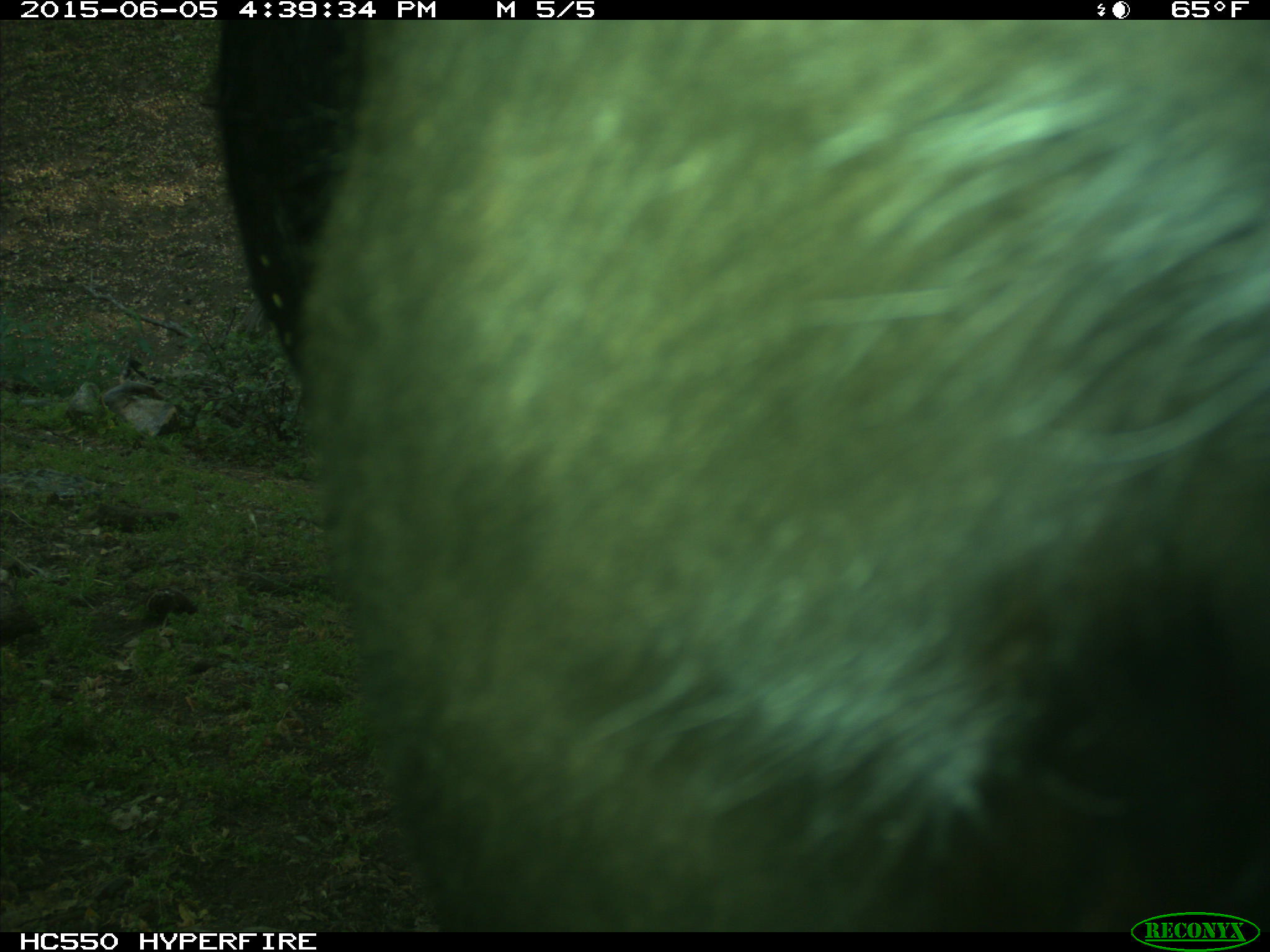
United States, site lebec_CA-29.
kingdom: Animalia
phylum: Chordata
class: Mammalia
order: Artiodactyla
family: Bovidae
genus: Bos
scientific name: Bos taurus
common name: domestic cow